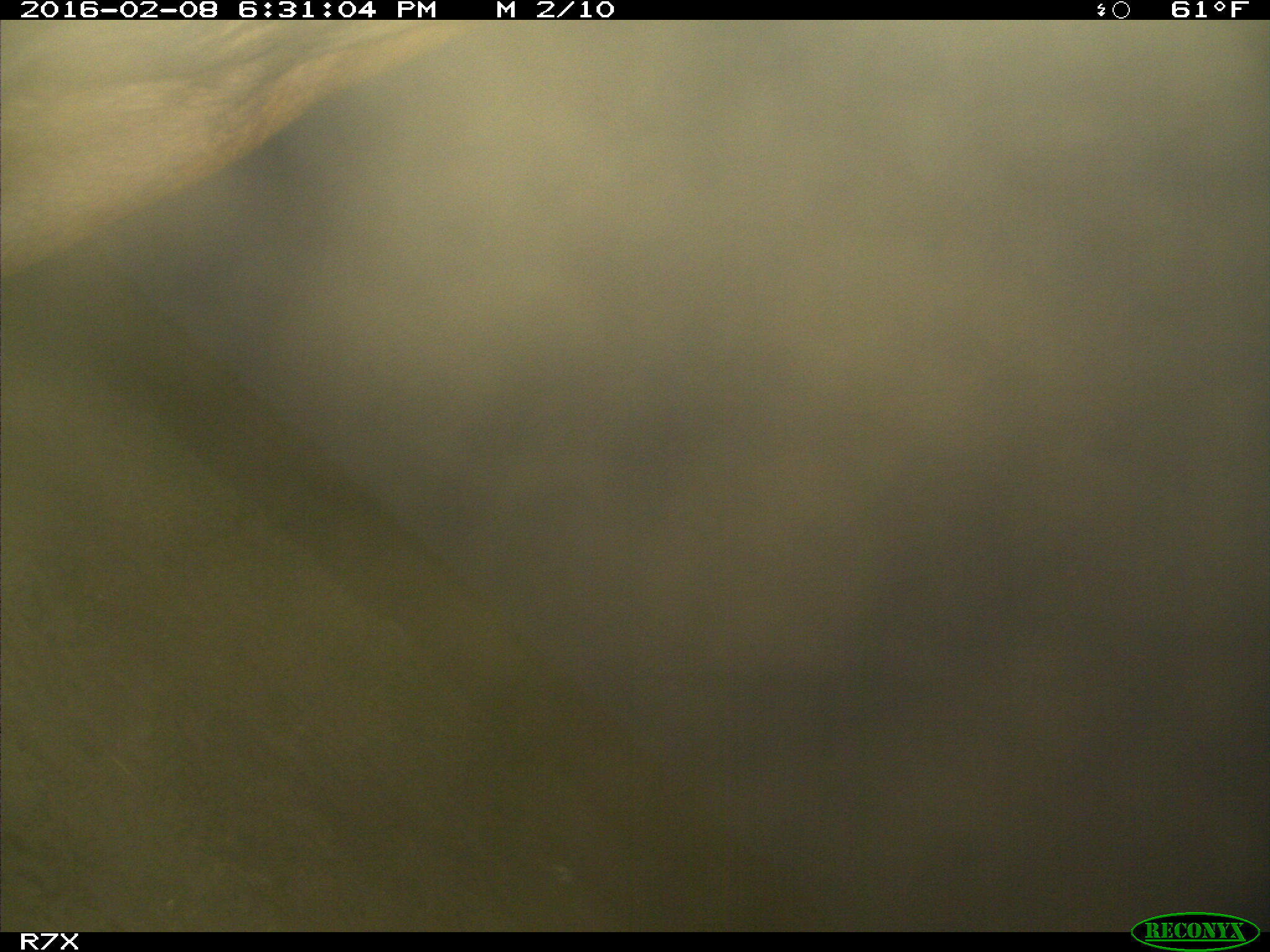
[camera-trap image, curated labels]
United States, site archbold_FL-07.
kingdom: Animalia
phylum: Chordata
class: Mammalia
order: Artiodactyla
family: Bovidae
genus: Bos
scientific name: Bos taurus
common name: domestic cow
Bos taurus (domestic cow).